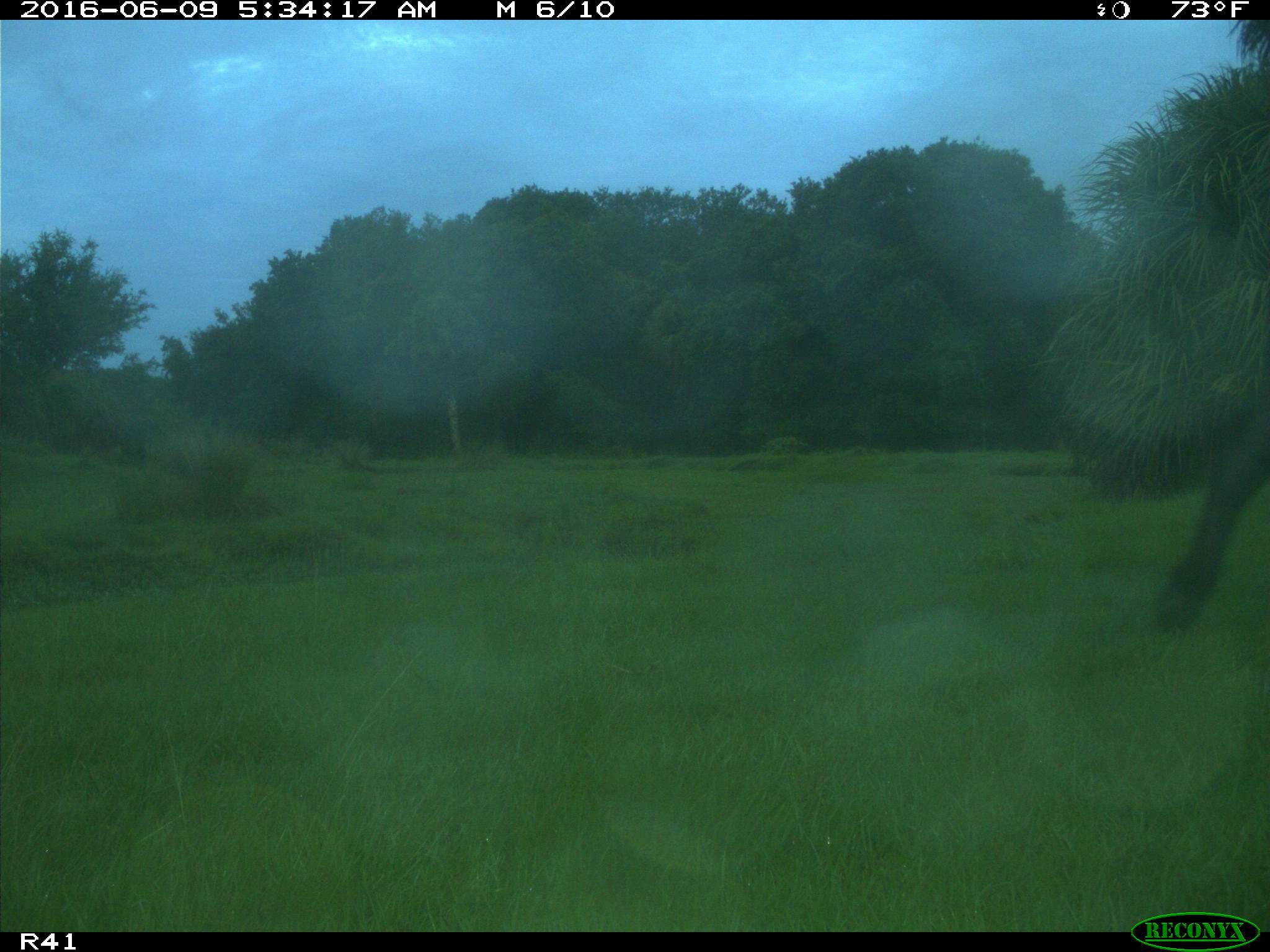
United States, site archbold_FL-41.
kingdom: Animalia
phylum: Chordata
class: Mammalia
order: Artiodactyla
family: Bovidae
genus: Bos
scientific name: Bos taurus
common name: domestic cow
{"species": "Bos taurus (domestic cow)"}